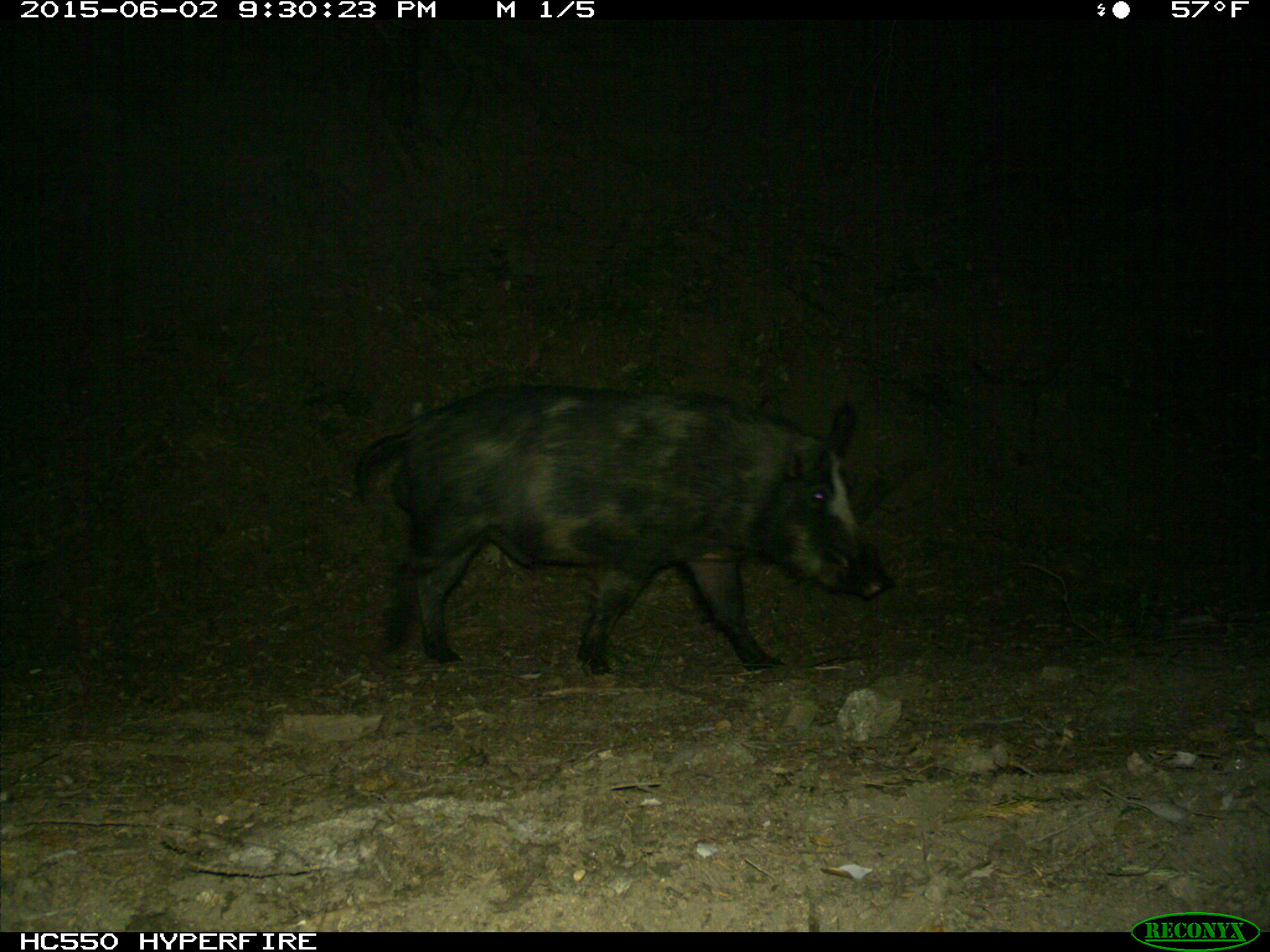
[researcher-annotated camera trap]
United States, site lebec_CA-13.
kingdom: Animalia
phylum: Chordata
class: Mammalia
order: Artiodactyla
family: Suidae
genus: Sus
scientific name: Sus scrofa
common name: wild boar